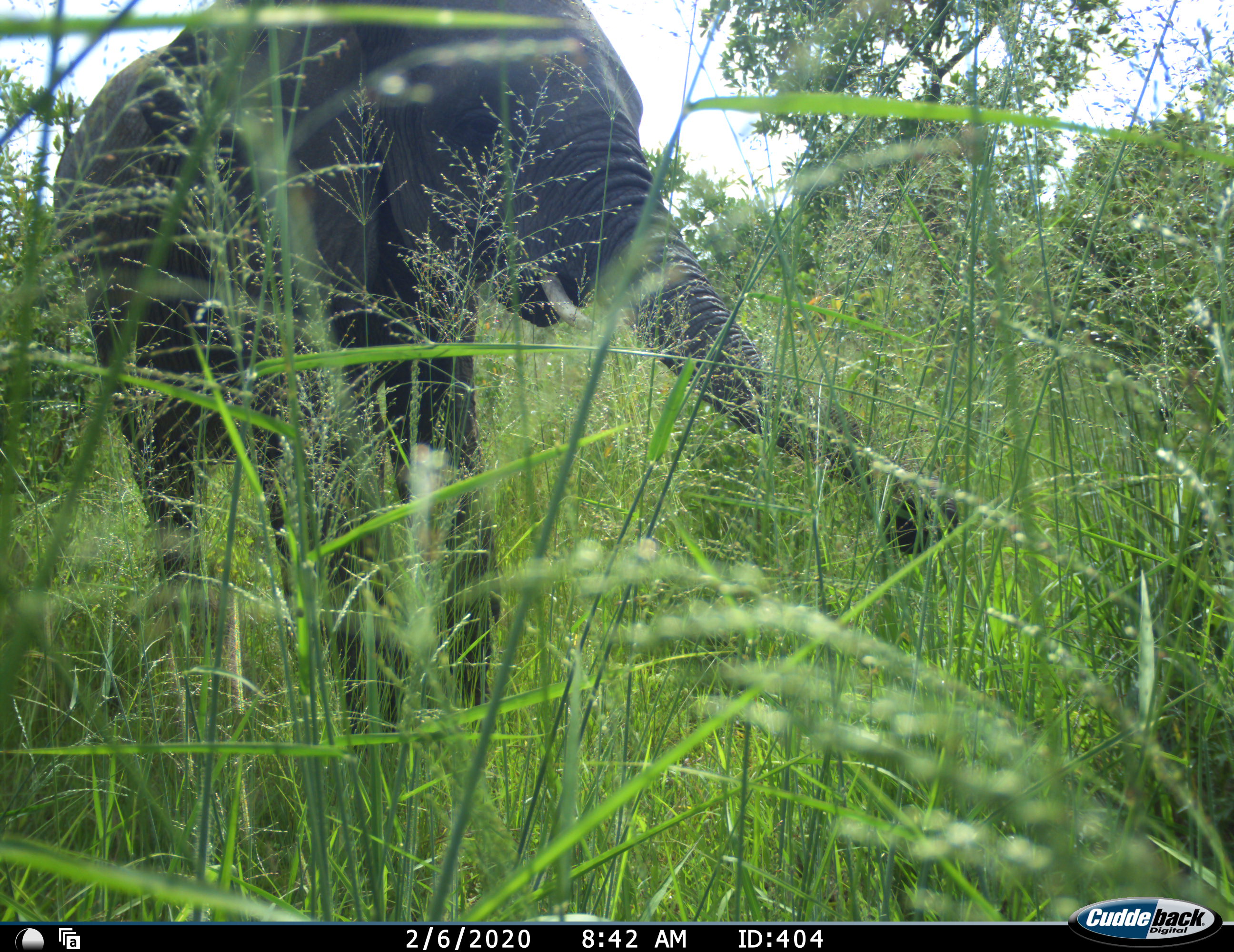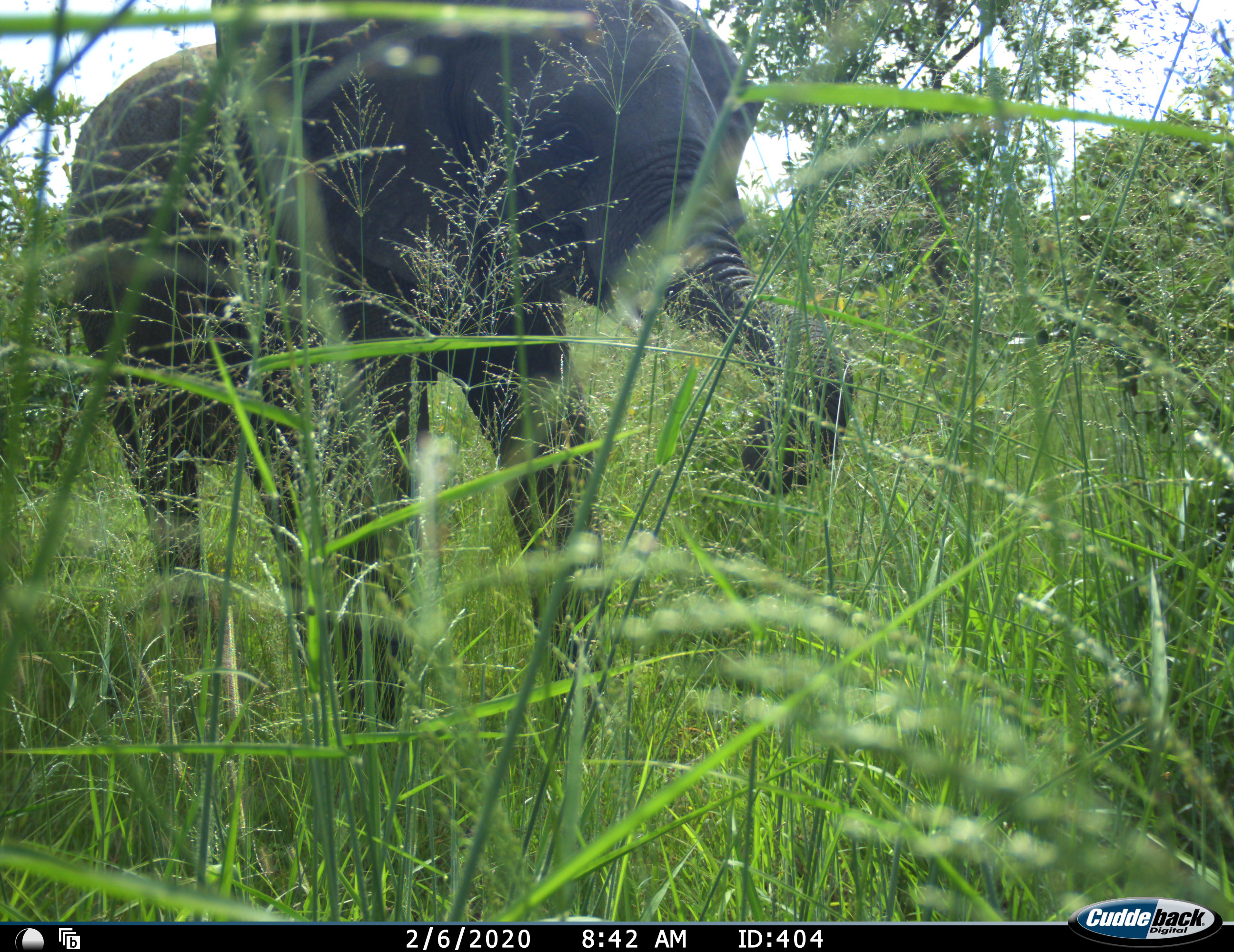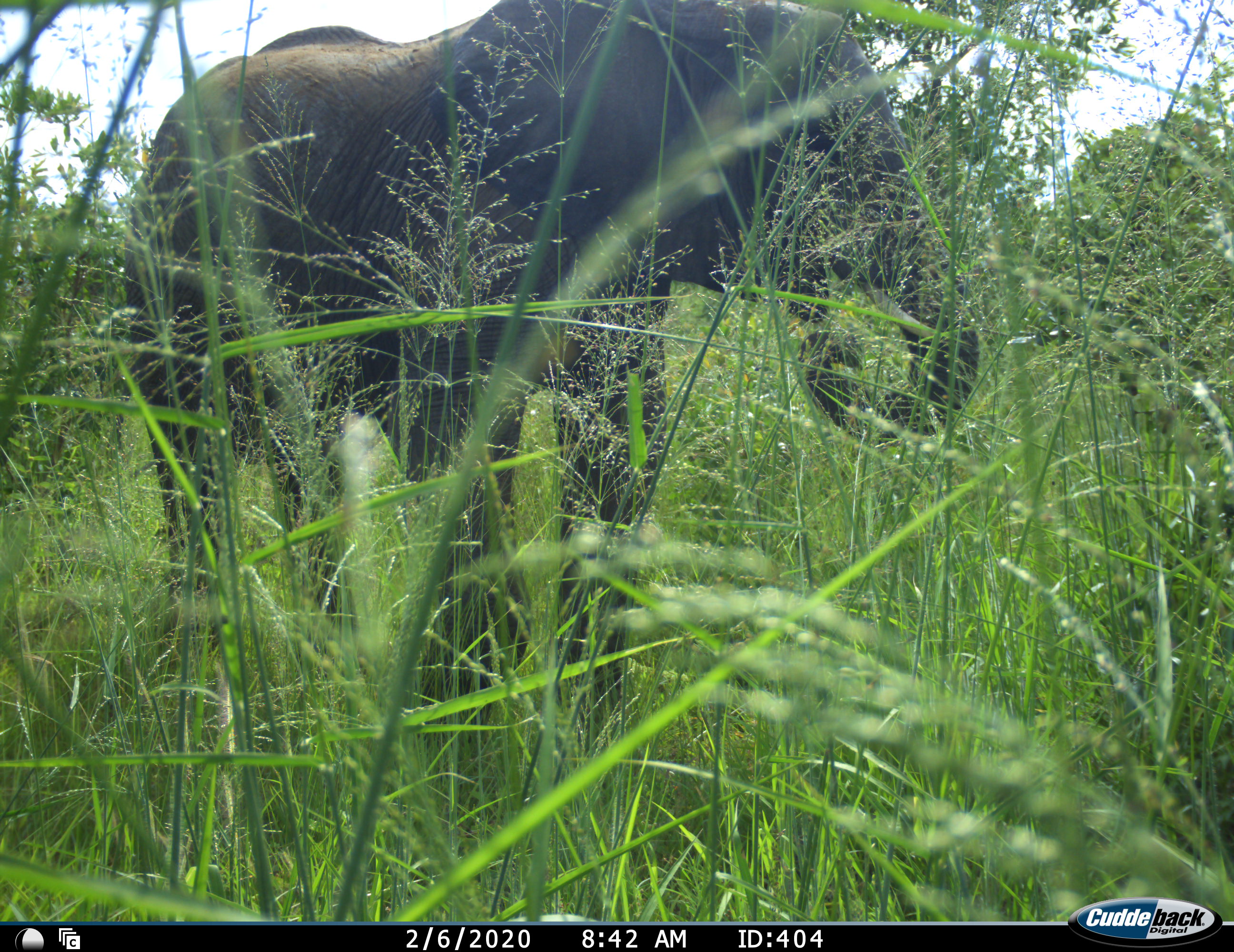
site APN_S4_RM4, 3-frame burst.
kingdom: Animalia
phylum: Chordata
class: Mammalia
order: Proboscidea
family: Elephantidae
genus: Loxodonta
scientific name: Loxodonta africana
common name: african bush elephant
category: elephant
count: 1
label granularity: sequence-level